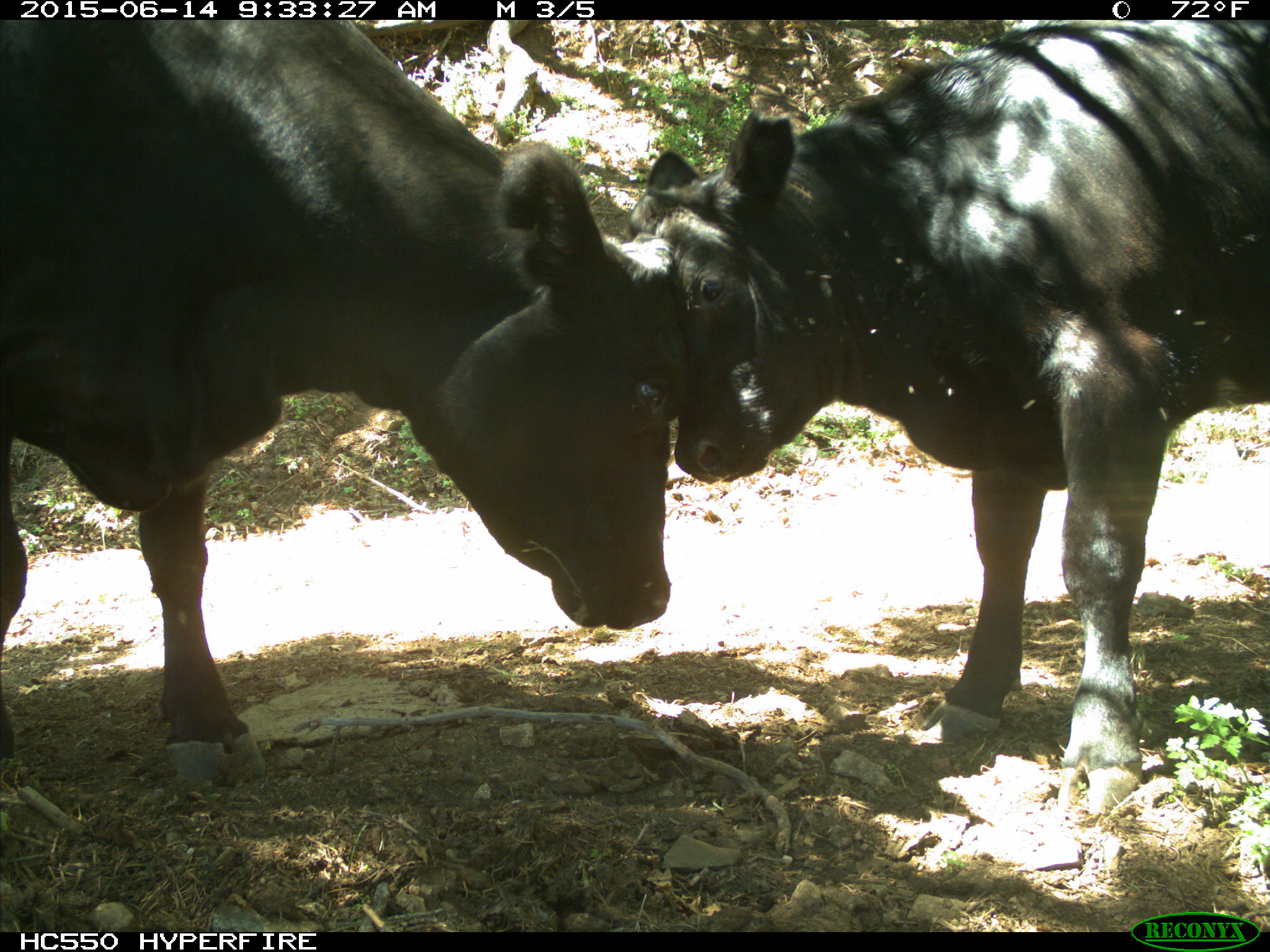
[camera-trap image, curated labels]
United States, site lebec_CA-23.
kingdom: Animalia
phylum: Chordata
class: Mammalia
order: Artiodactyla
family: Bovidae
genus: Bos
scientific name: Bos taurus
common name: domestic cow